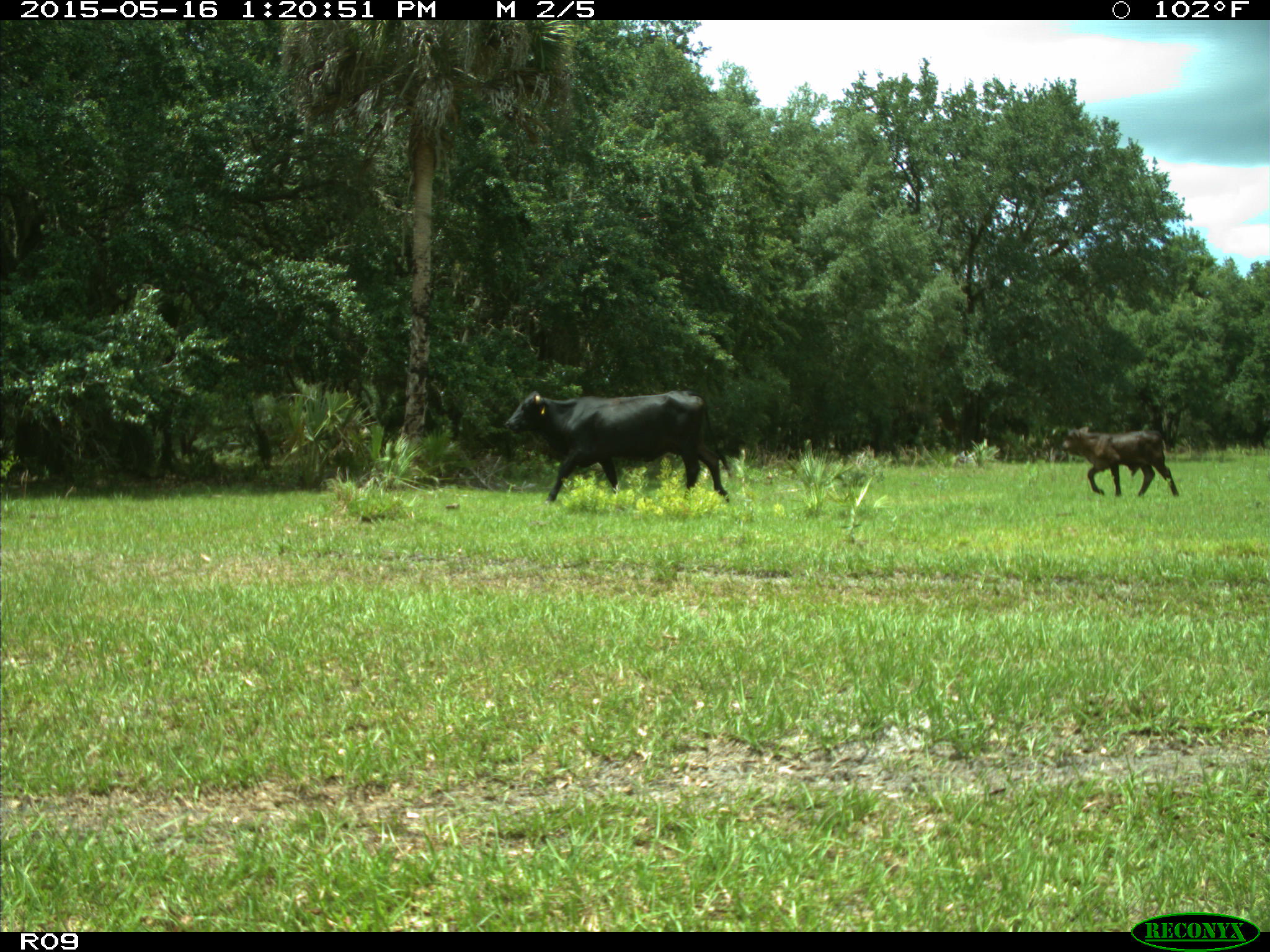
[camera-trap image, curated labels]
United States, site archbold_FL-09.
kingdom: Animalia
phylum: Chordata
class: Mammalia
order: Artiodactyla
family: Bovidae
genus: Bos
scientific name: Bos taurus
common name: domestic cow